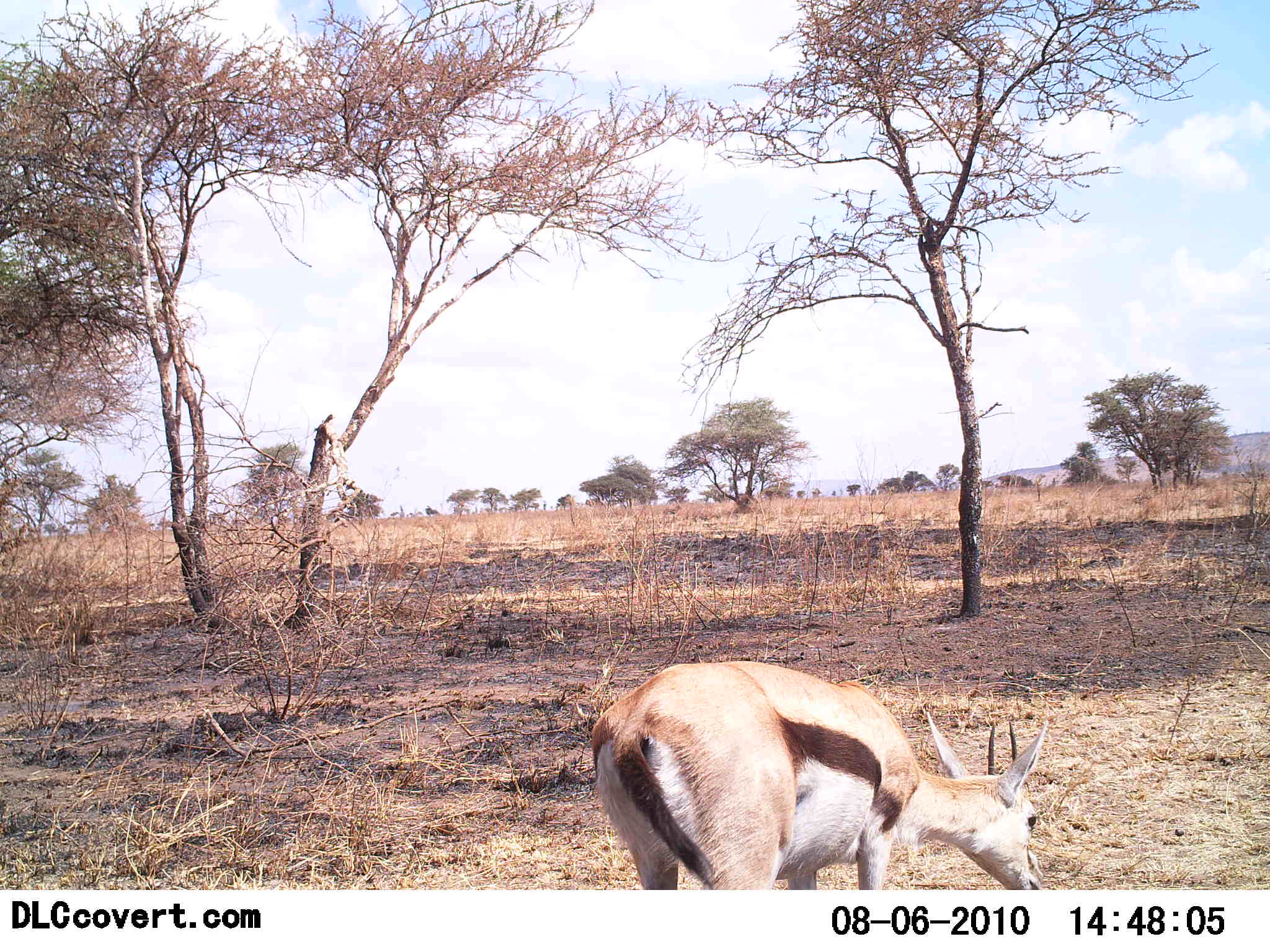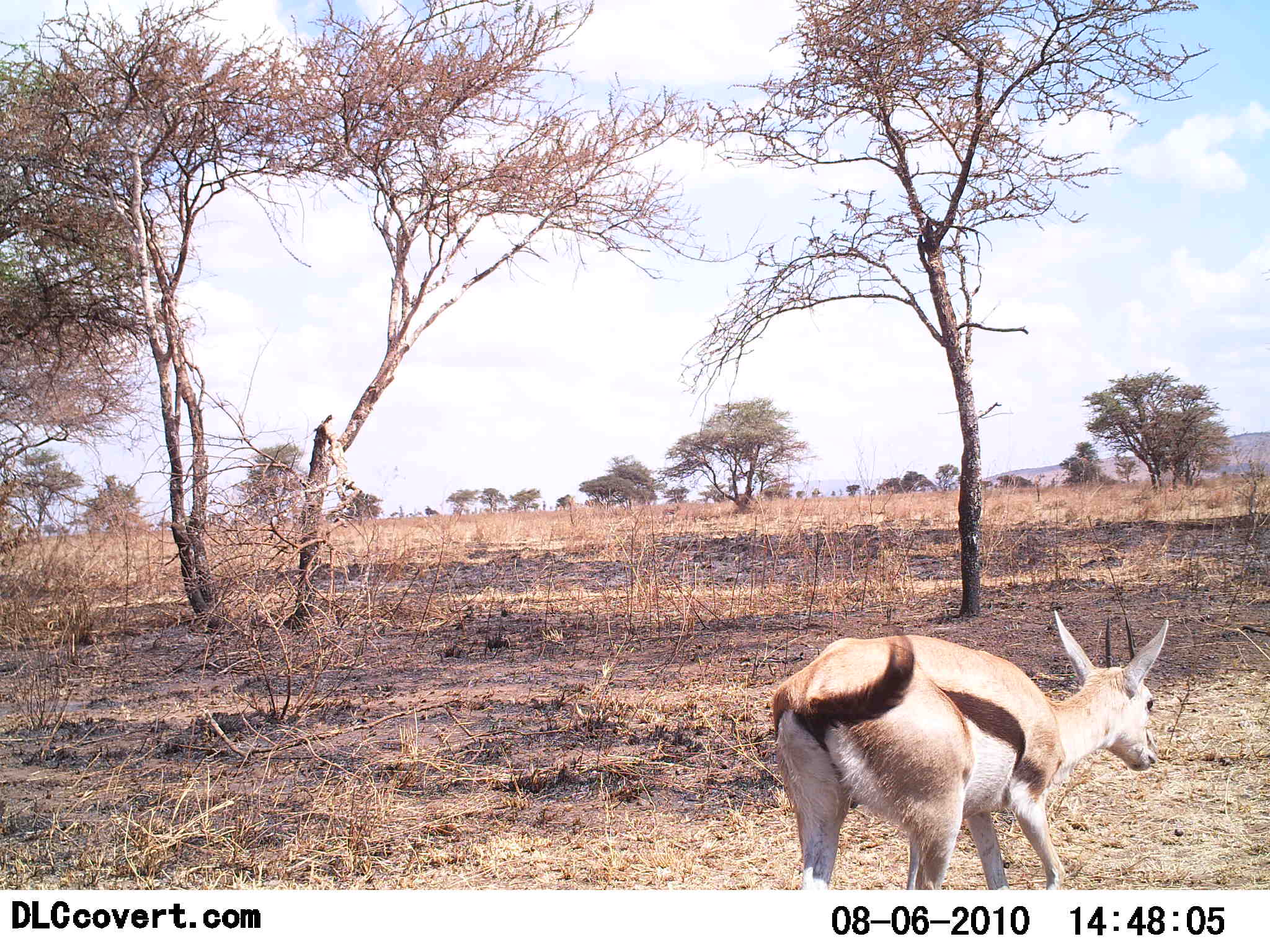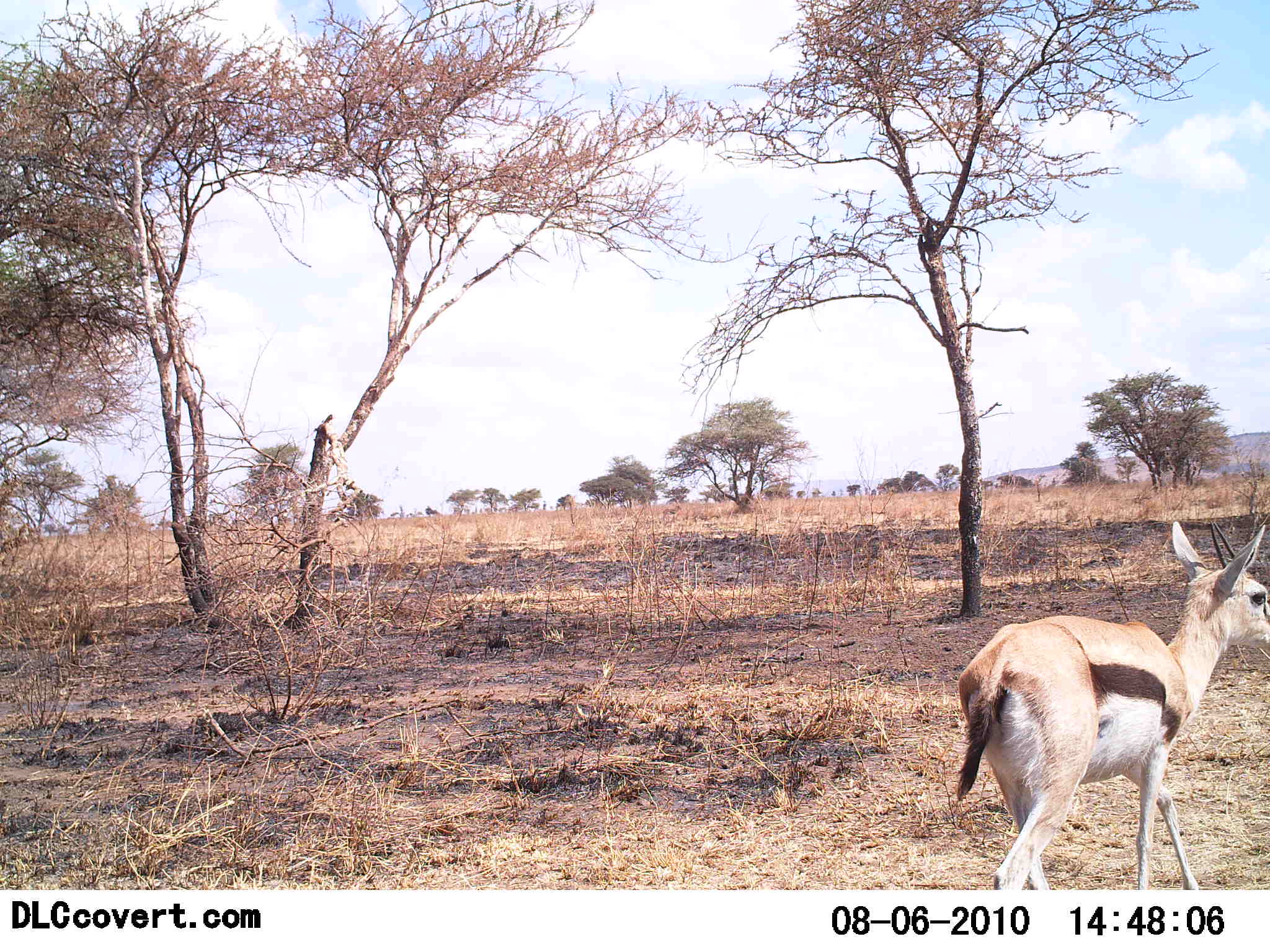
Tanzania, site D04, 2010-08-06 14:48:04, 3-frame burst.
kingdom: Animalia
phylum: Chordata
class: Mammalia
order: Artiodactyla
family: Bovidae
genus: Eudorcas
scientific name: Eudorcas thomsonii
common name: thomson's gazelle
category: gazellethomsons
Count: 1.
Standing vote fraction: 9%.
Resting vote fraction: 0%.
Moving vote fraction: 91%.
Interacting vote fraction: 0%.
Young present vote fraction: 0%.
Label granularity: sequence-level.